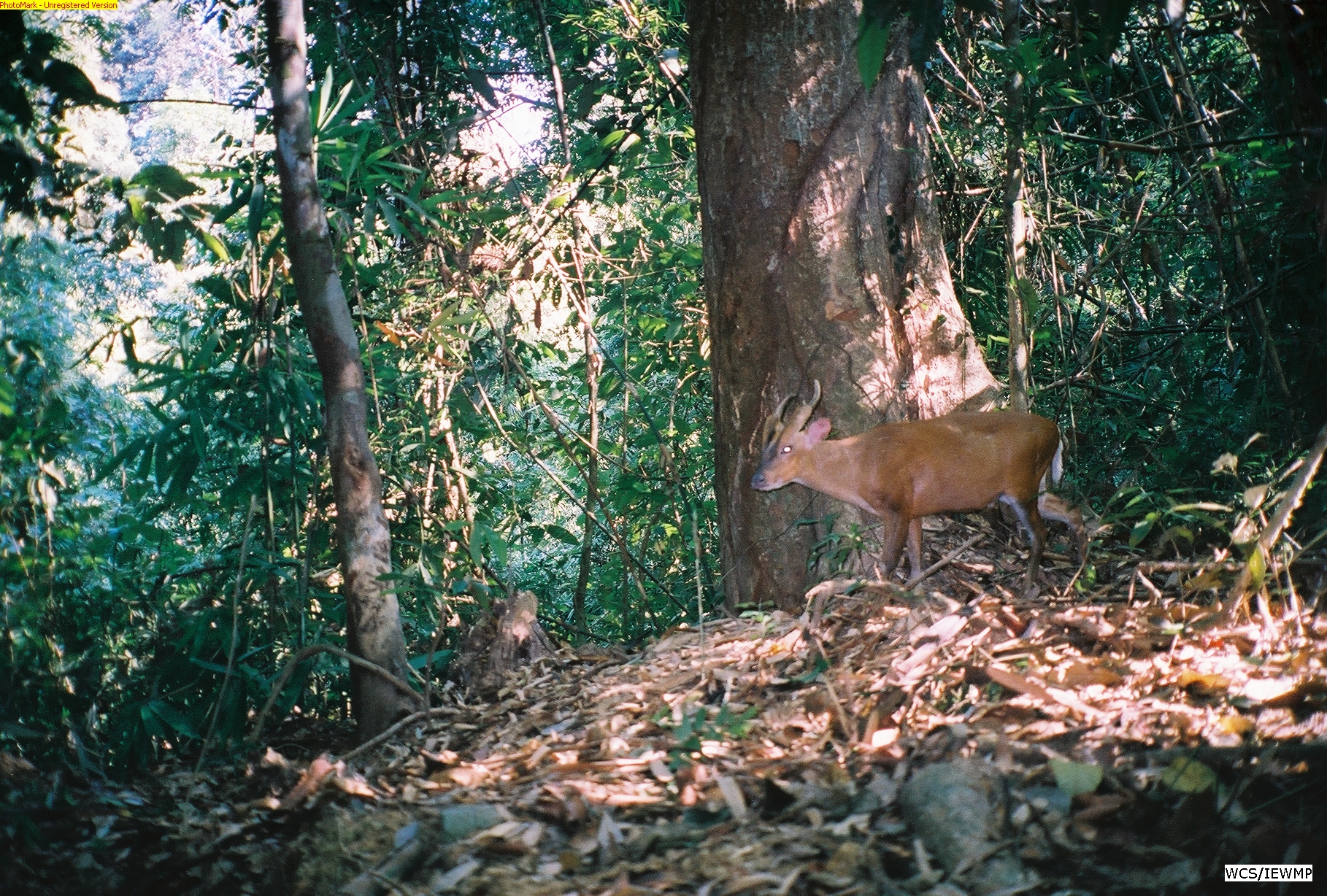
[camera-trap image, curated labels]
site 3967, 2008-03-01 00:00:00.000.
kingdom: Animalia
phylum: Chordata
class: Mammalia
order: Artiodactyla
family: Cervidae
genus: Muntiacus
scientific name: Muntiacus muntjak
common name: southern red muntjac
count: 1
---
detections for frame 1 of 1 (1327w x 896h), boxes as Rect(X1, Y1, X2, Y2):
muntiacus muntjak: Rect(750, 379, 1091, 597)